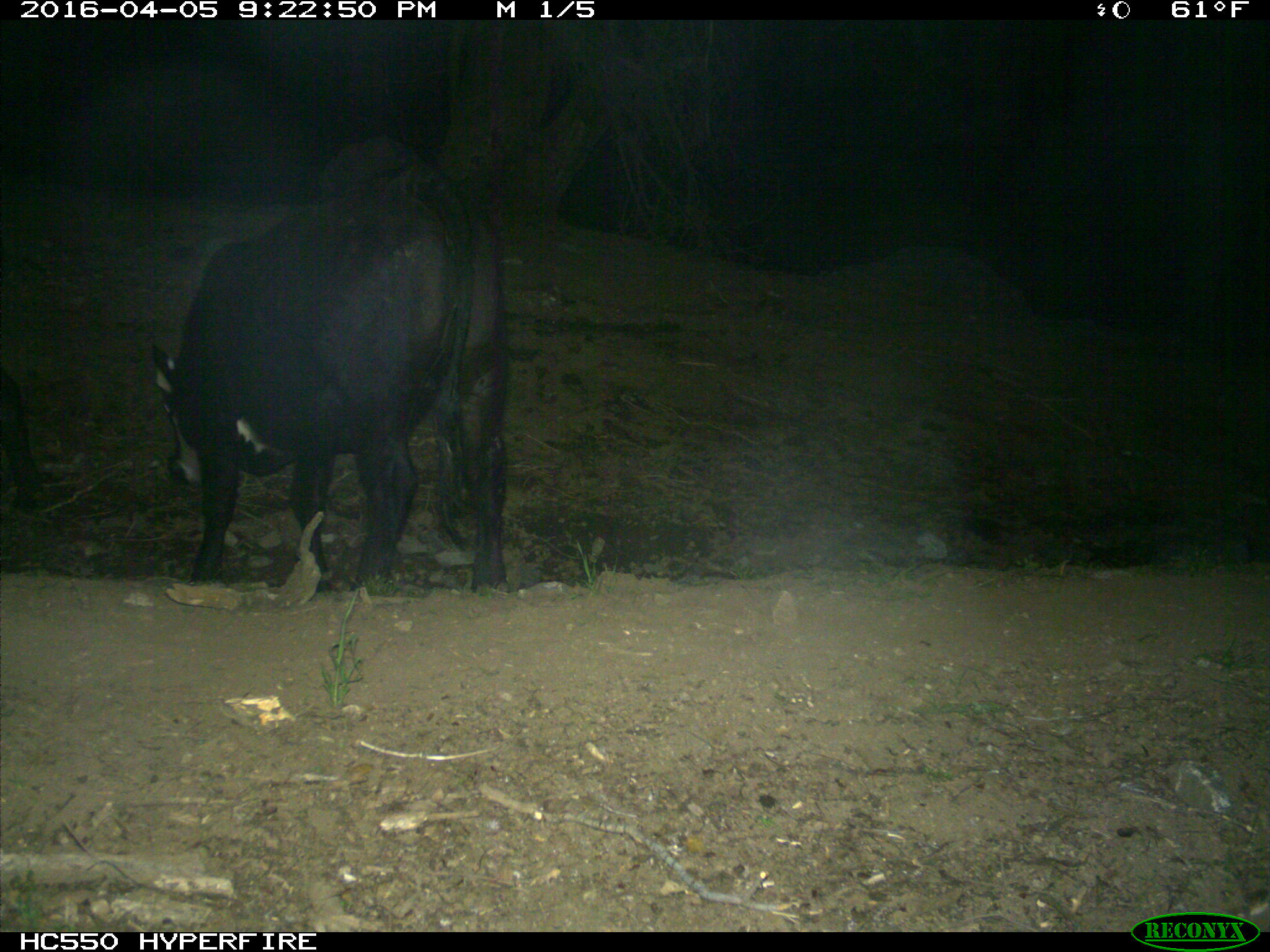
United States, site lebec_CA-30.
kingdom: Animalia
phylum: Chordata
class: Mammalia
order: Artiodactyla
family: Bovidae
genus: Bos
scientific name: Bos taurus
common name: domestic cow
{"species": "Bos taurus (domestic cow)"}